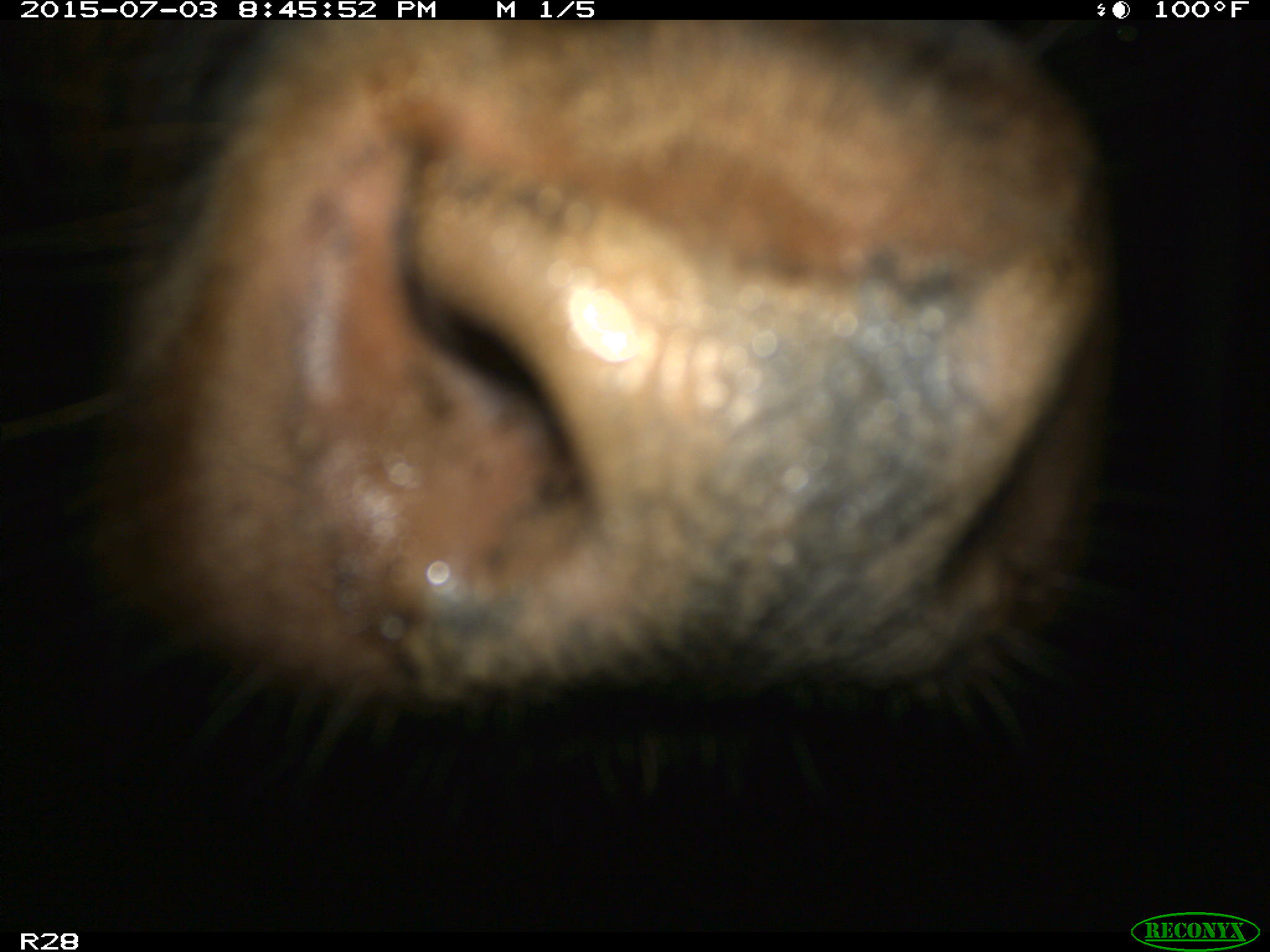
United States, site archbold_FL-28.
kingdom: Animalia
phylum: Chordata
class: Mammalia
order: Artiodactyla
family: Bovidae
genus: Bos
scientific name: Bos taurus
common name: domestic cow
Bos taurus (domestic cow).